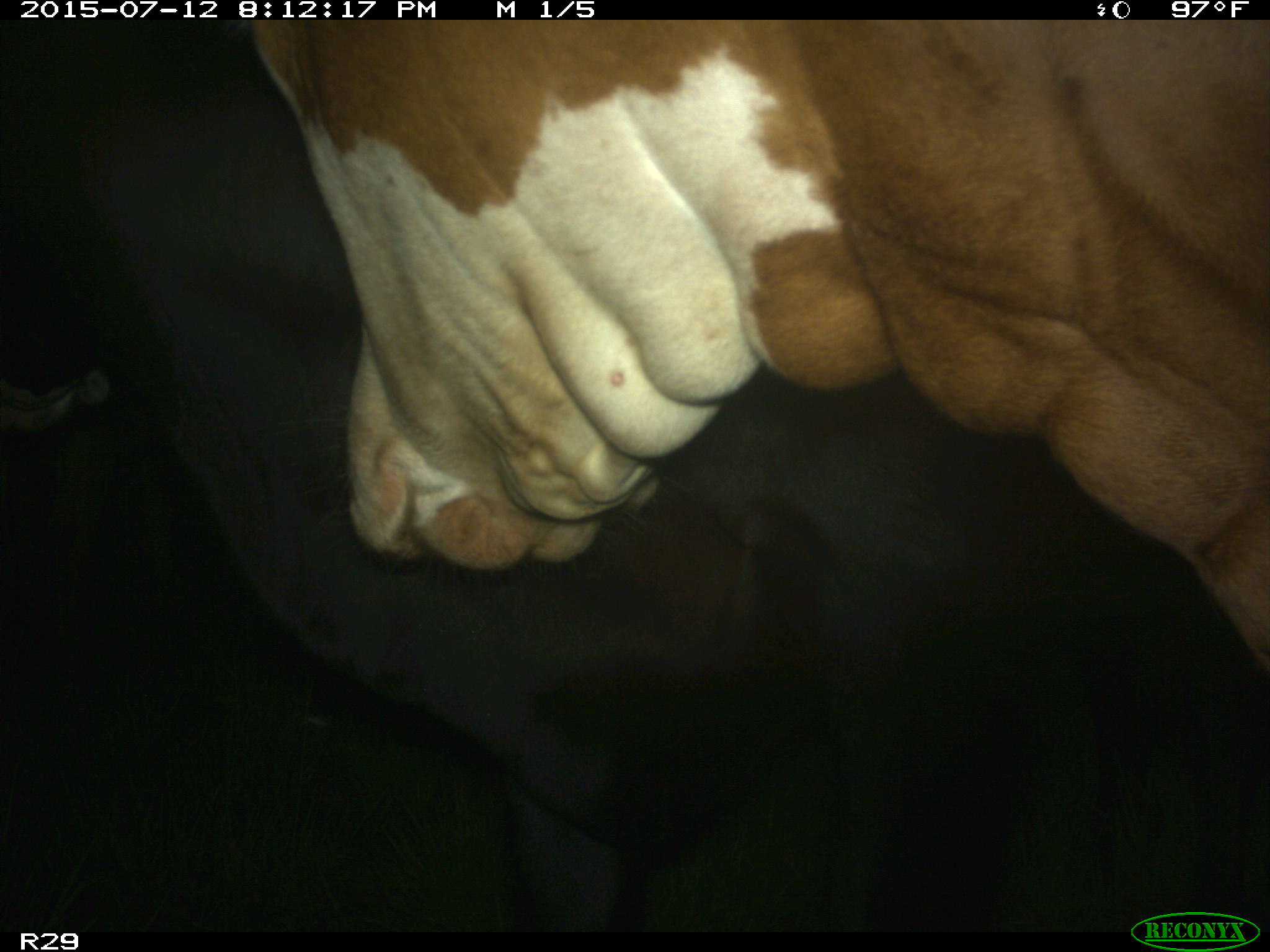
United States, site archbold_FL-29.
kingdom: Animalia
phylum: Chordata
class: Mammalia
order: Artiodactyla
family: Bovidae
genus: Bos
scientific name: Bos taurus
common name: domestic cow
Bos taurus (domestic cow).